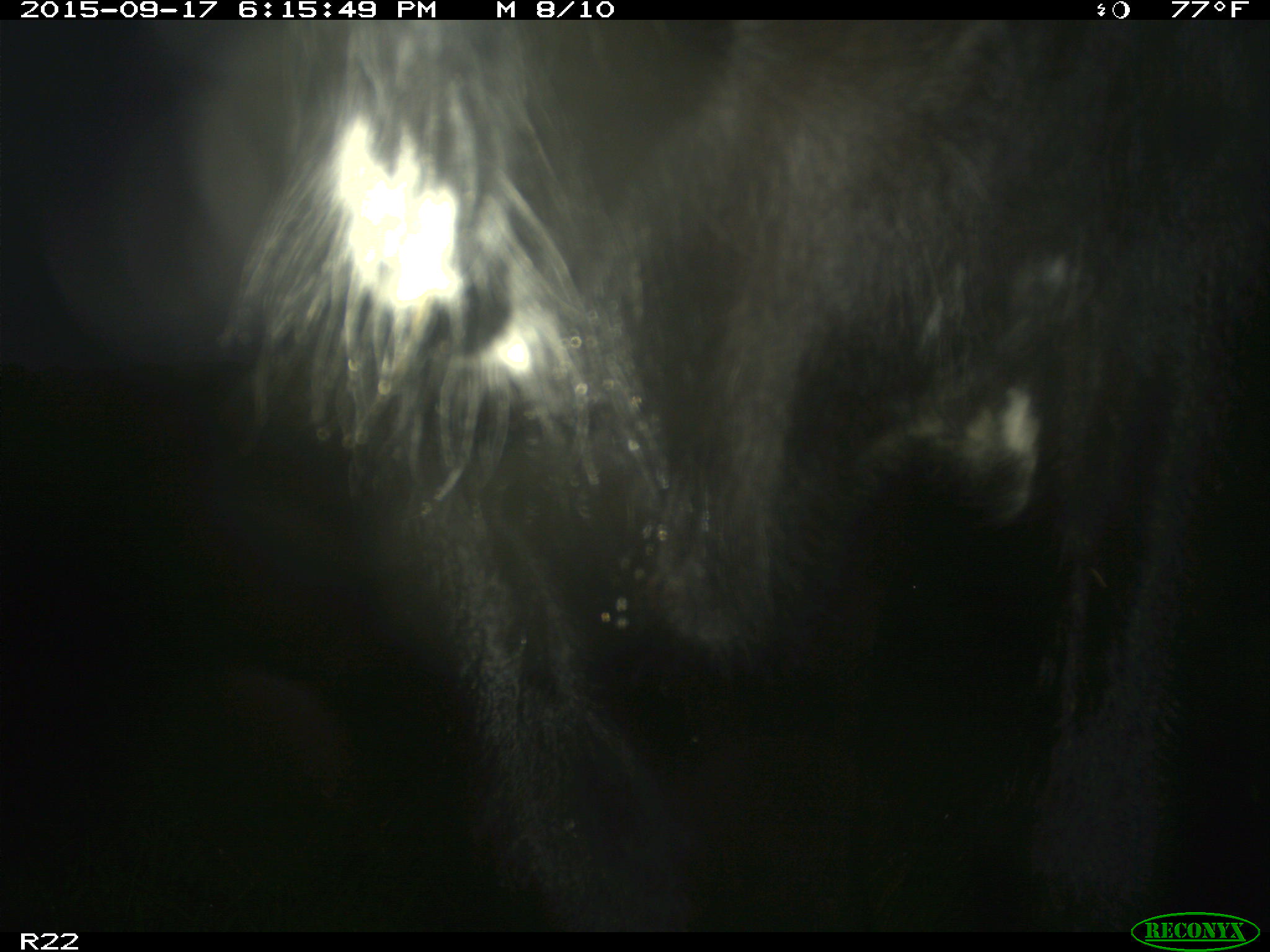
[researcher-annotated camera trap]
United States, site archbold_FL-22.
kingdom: Animalia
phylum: Chordata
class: Mammalia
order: Artiodactyla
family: Bovidae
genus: Bos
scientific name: Bos taurus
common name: domestic cow